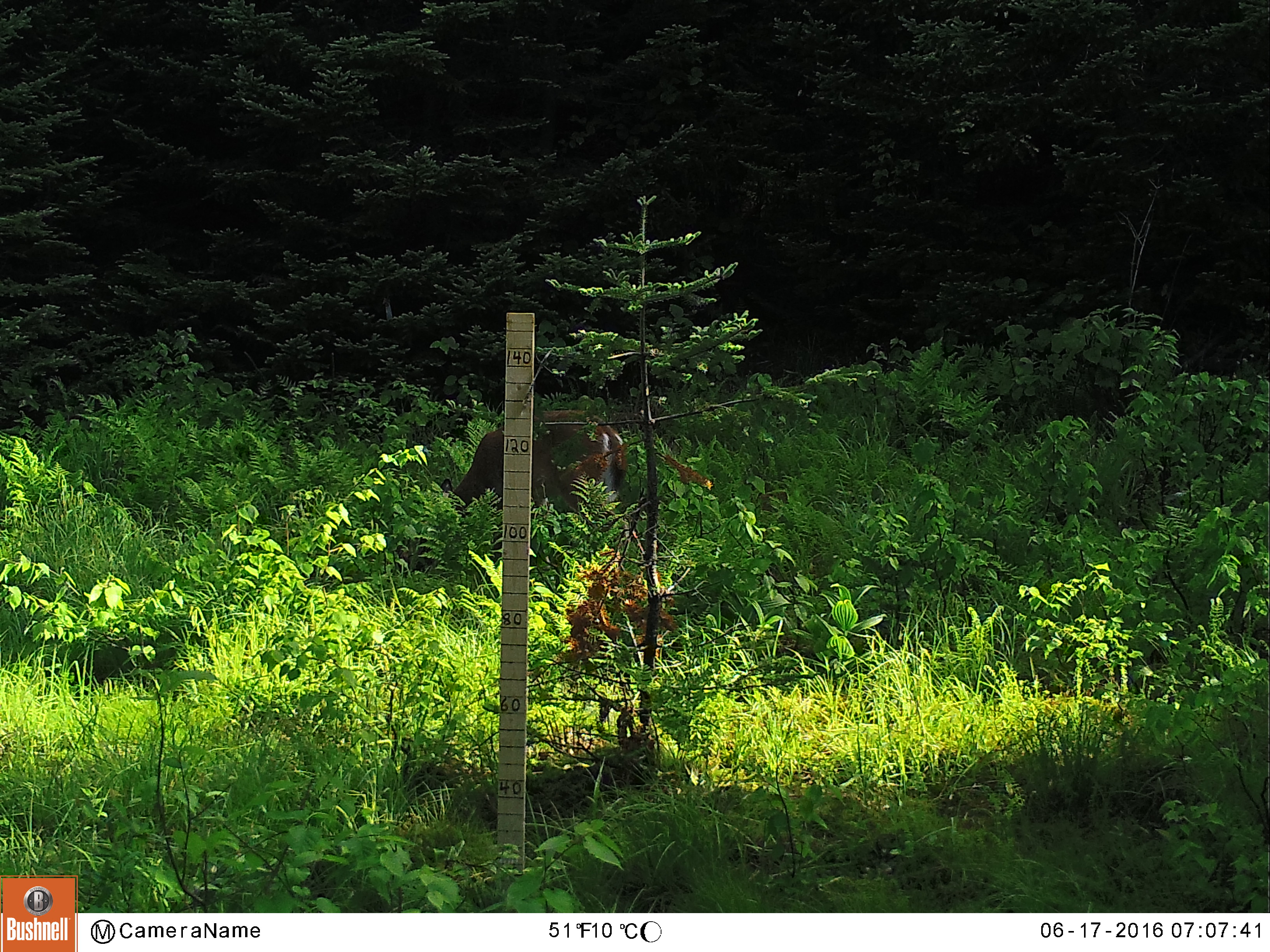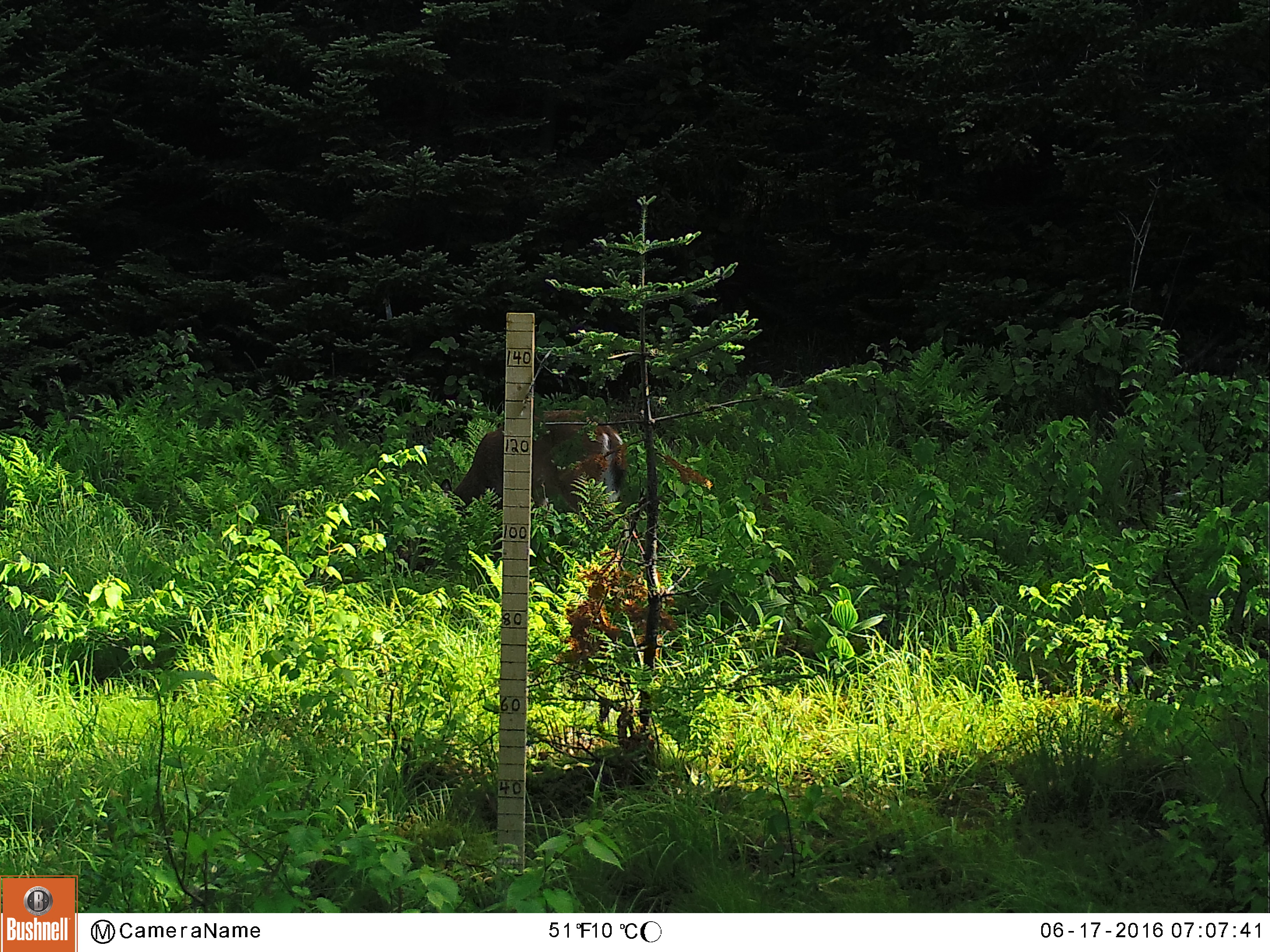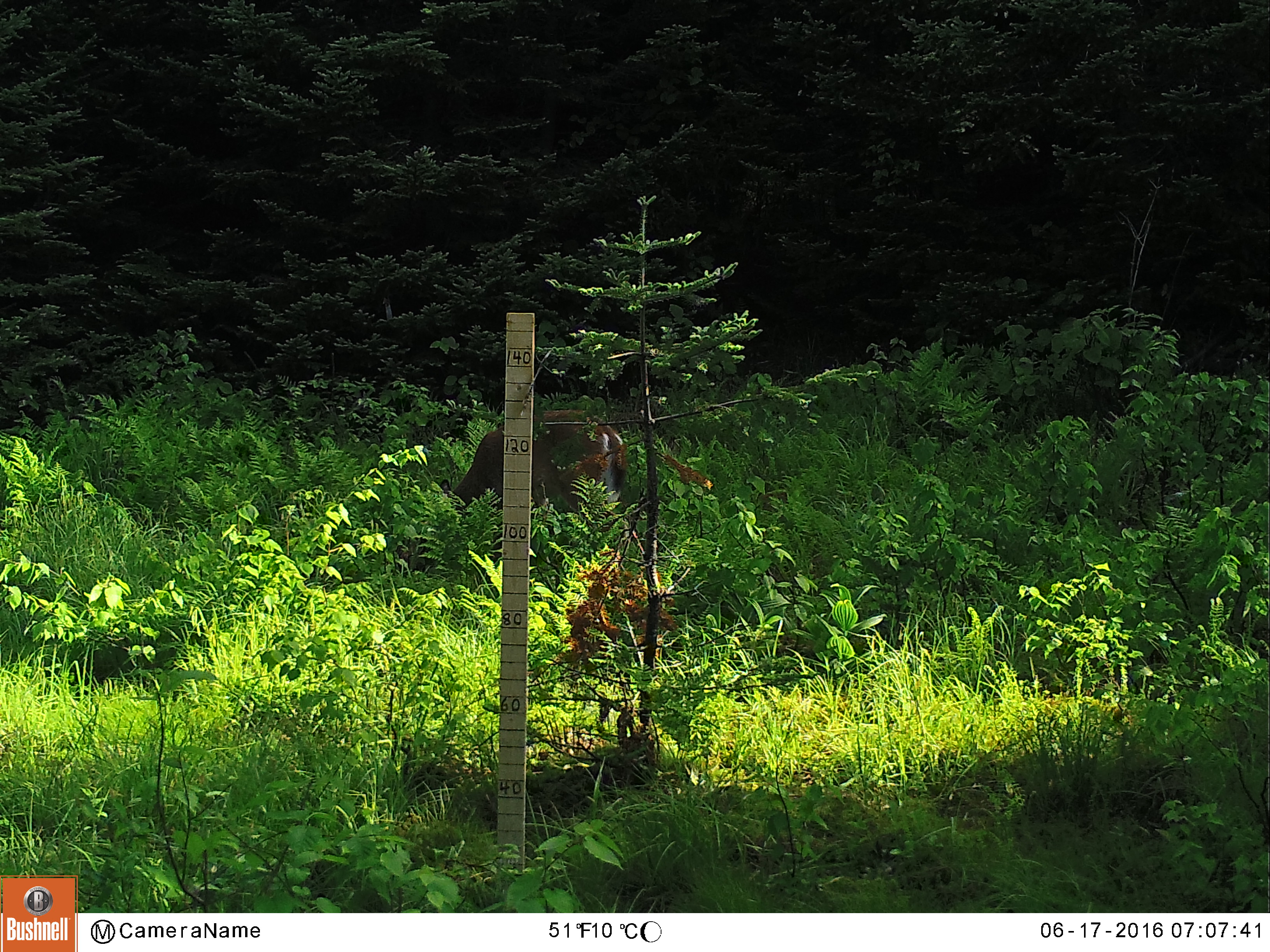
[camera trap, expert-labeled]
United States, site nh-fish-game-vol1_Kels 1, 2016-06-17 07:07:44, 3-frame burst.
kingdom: Animalia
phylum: Chordata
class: Mammalia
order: Artiodactyla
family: Cervidae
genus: Odocoileus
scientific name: Odocoileus virginianus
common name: white-tailed deer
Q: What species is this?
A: White-tailed deer (Odocoileus virginianus).